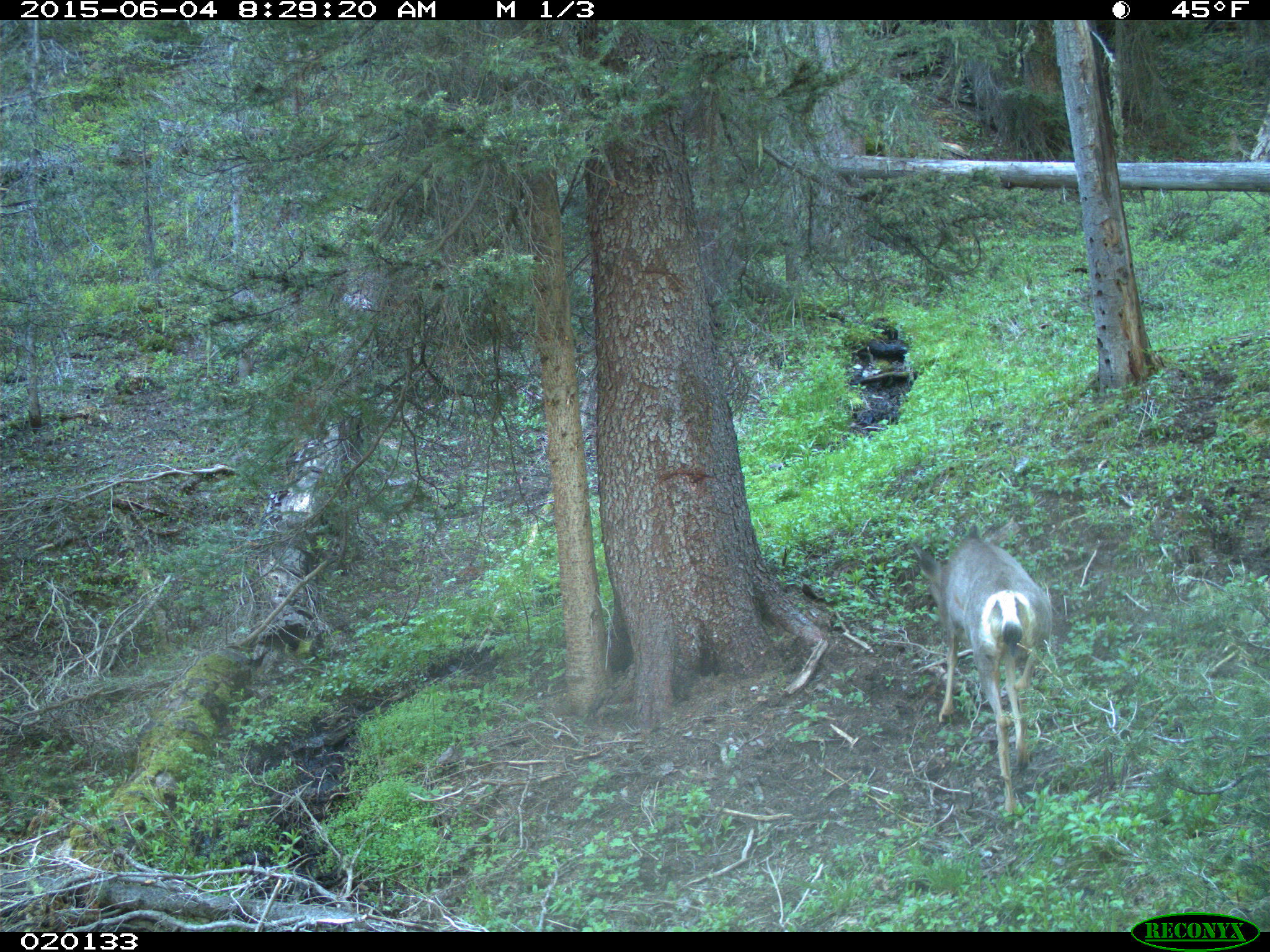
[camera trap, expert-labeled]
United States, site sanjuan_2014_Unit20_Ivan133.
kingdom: Animalia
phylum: Chordata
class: Mammalia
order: Artiodactyla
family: Cervidae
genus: Odocoileus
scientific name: Odocoileus hemionus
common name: mule deer